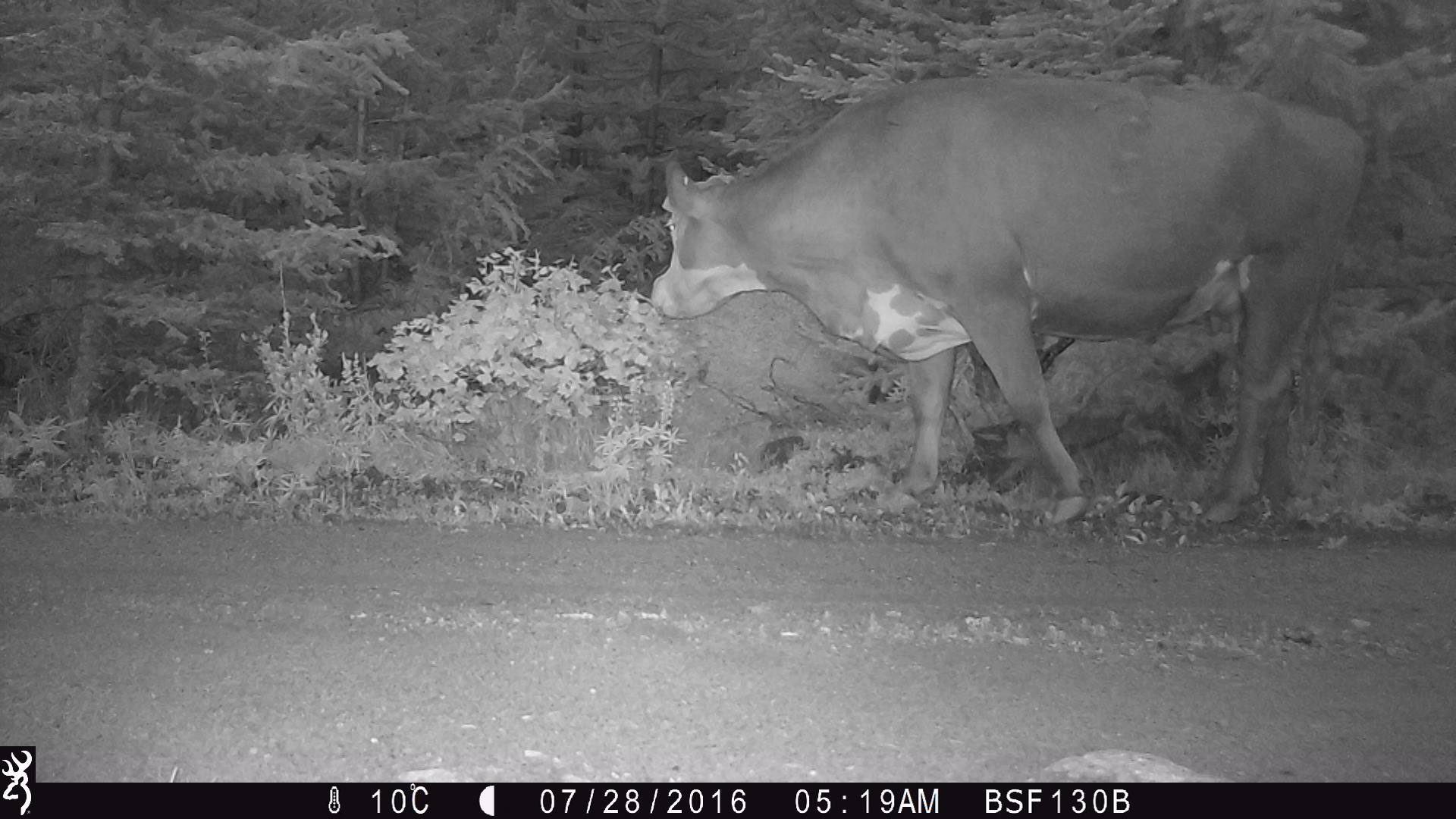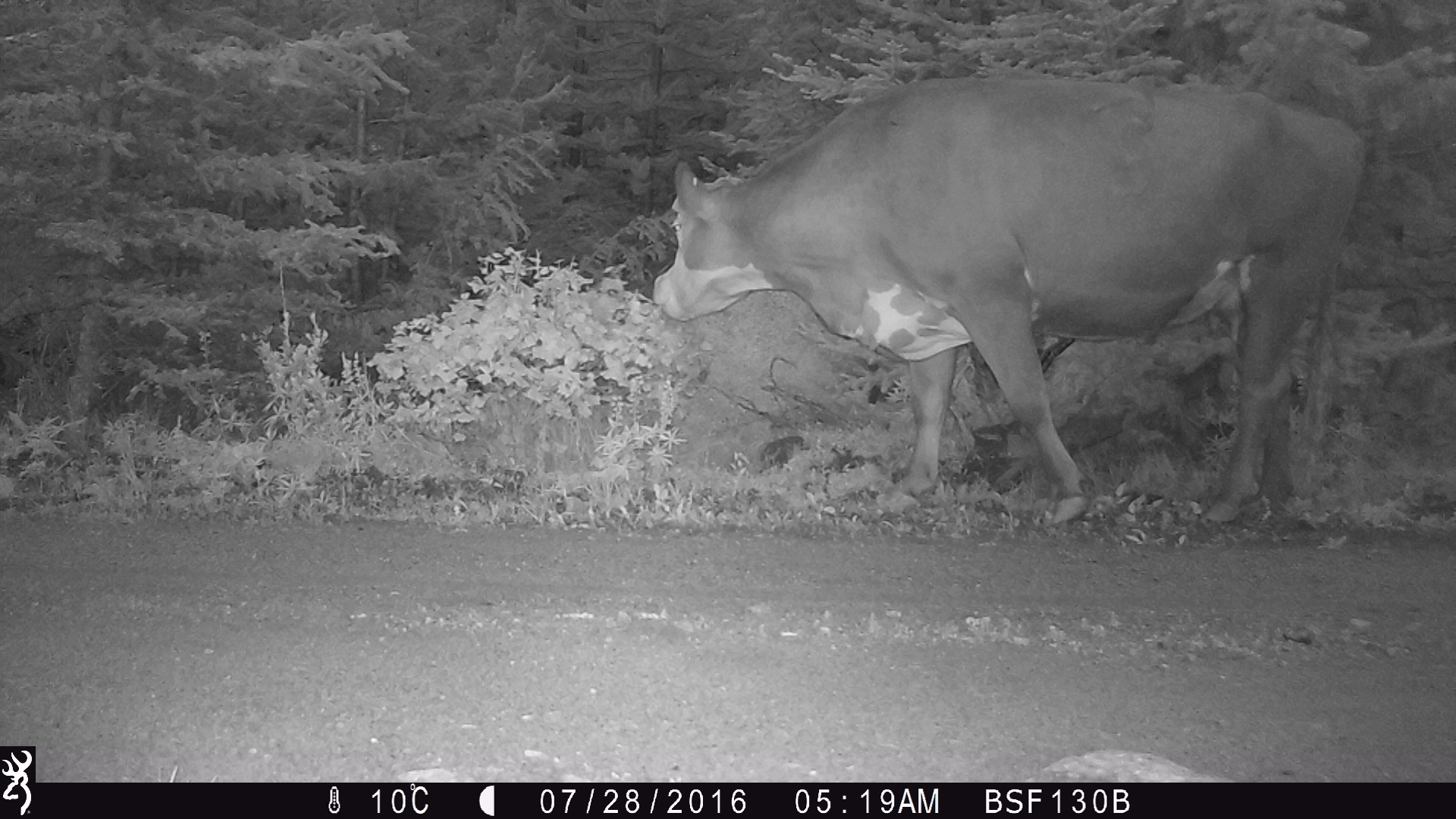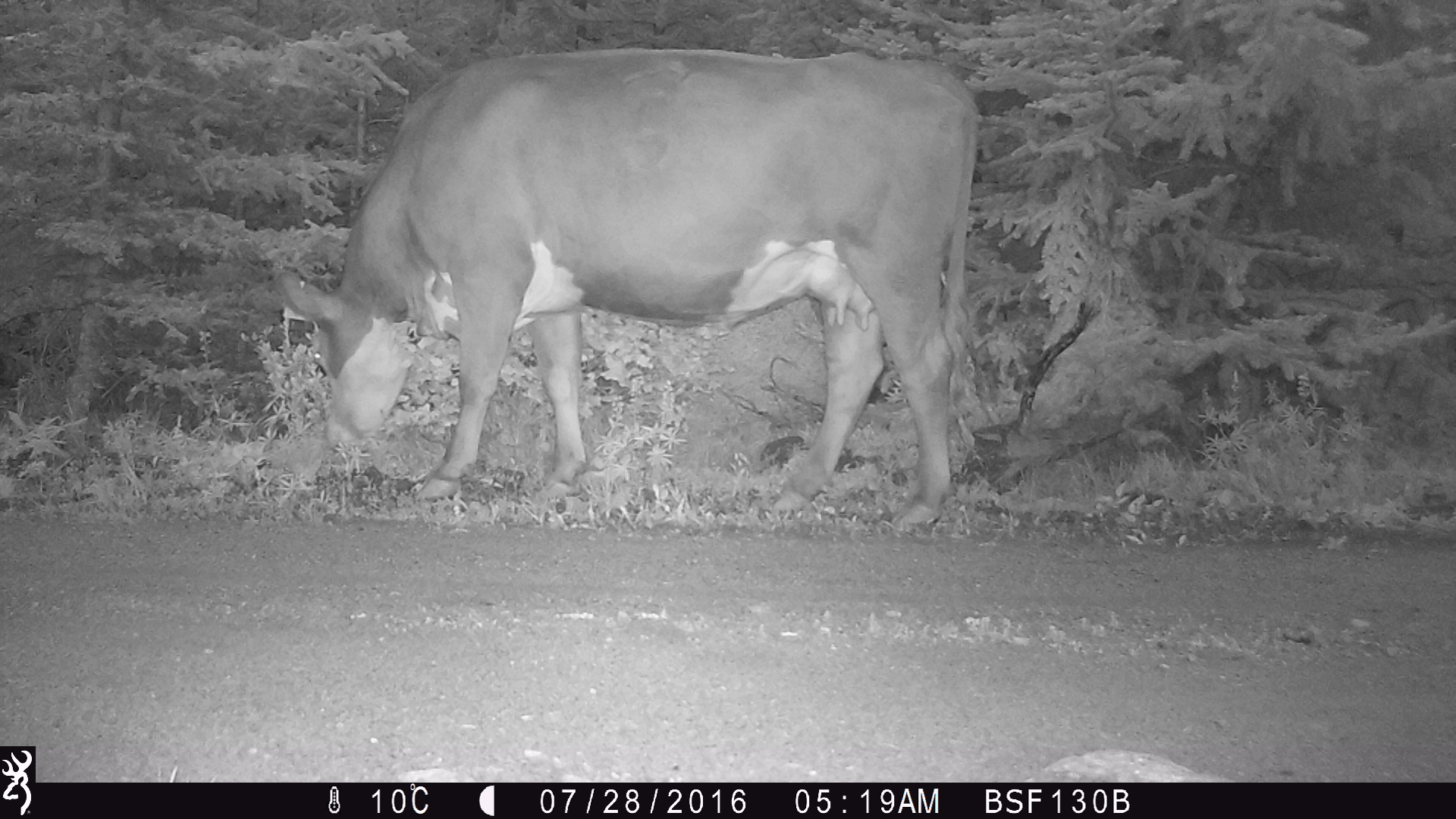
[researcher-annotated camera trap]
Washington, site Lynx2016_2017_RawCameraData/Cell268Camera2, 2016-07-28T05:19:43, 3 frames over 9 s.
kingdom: Animalia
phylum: Chordata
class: Mammalia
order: Artiodactyla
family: Bovidae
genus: Bos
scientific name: Bos taurus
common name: domestic cattle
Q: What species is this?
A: Domestic cattle (Bos taurus).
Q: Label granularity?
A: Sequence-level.